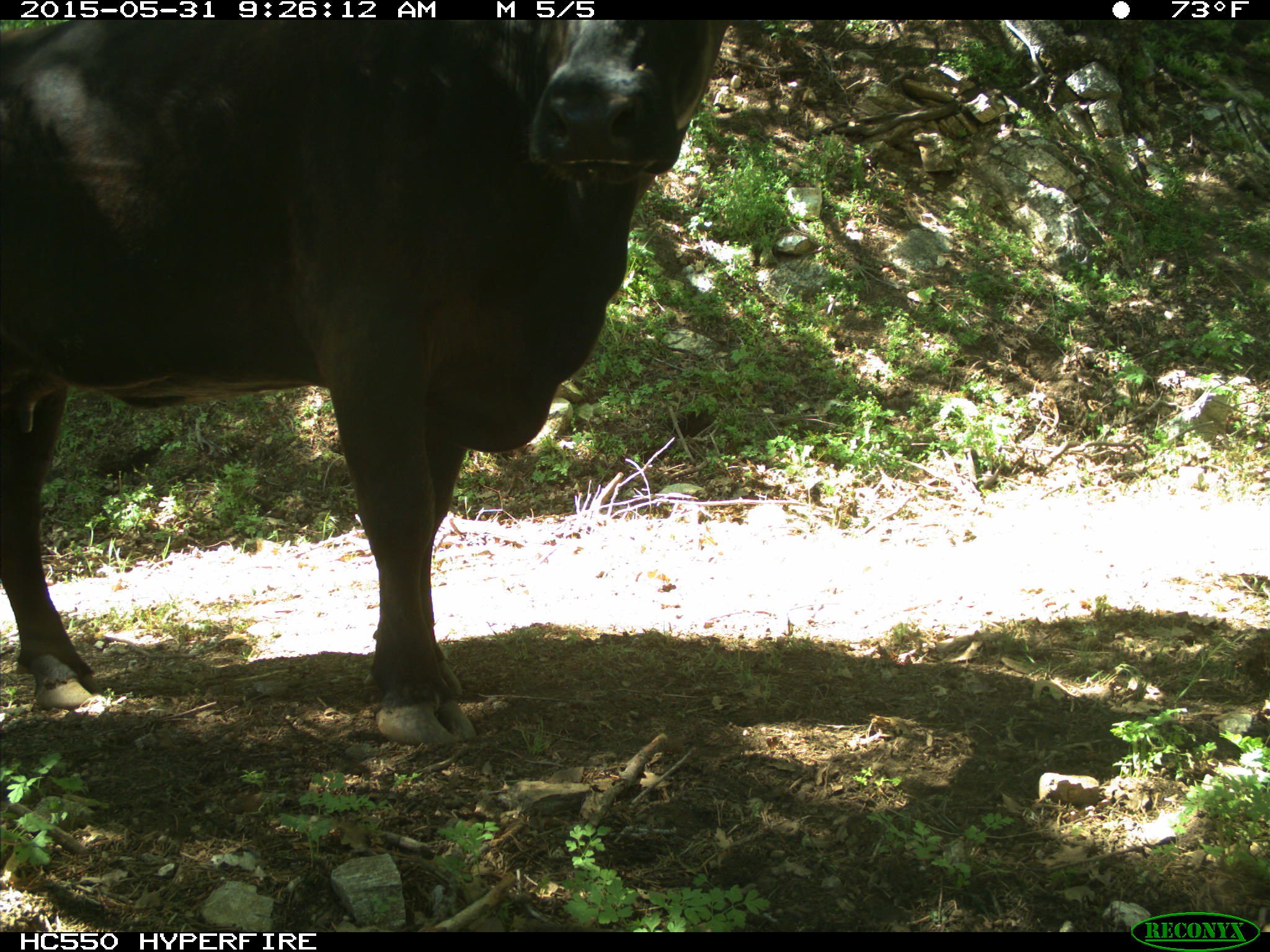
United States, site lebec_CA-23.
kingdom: Animalia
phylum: Chordata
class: Mammalia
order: Artiodactyla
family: Bovidae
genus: Bos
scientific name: Bos taurus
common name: domestic cow